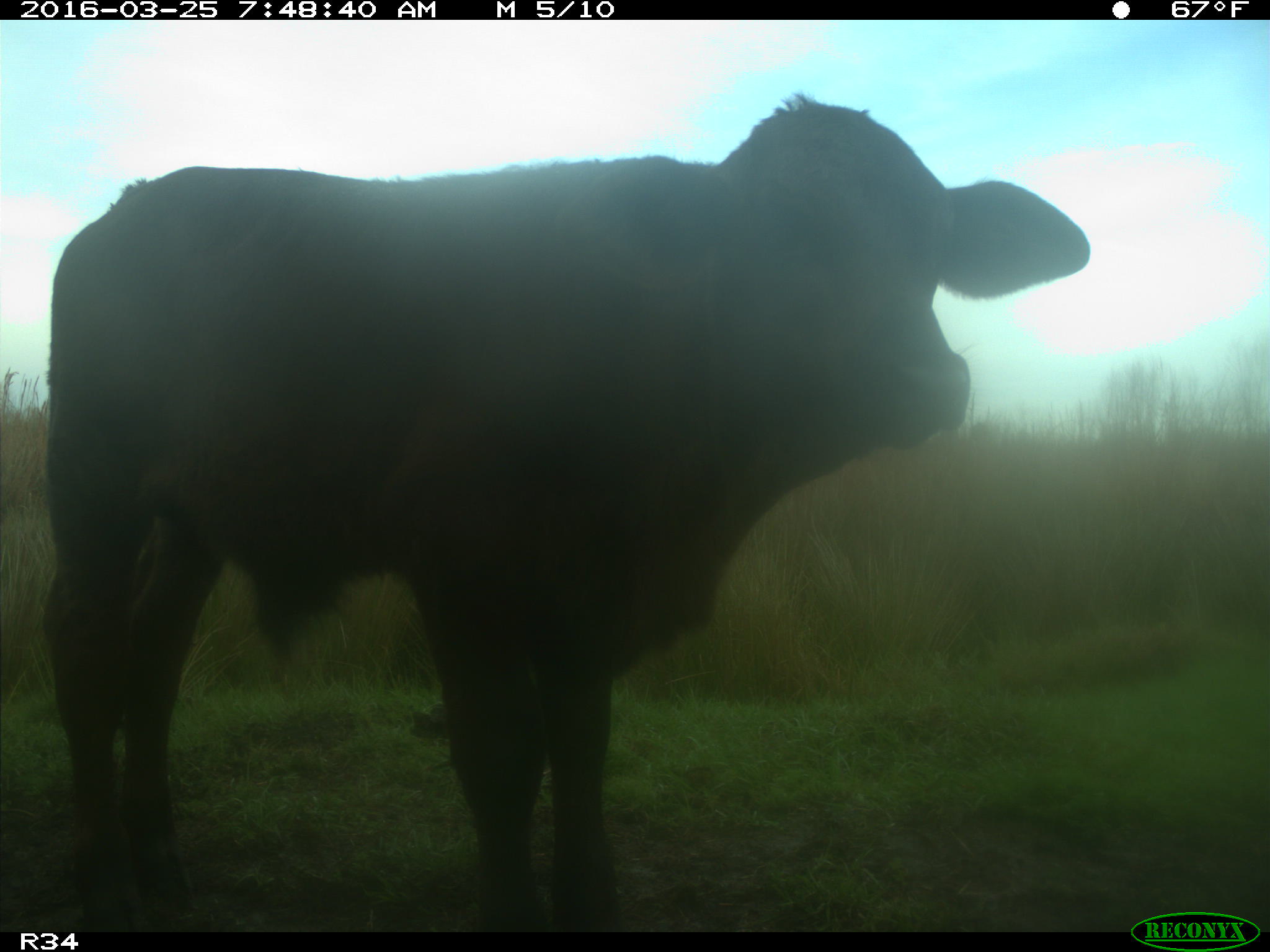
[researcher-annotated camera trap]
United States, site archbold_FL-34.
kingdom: Animalia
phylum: Chordata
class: Mammalia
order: Artiodactyla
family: Bovidae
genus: Bos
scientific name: Bos taurus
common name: domestic cow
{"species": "Bos taurus (domestic cow)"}